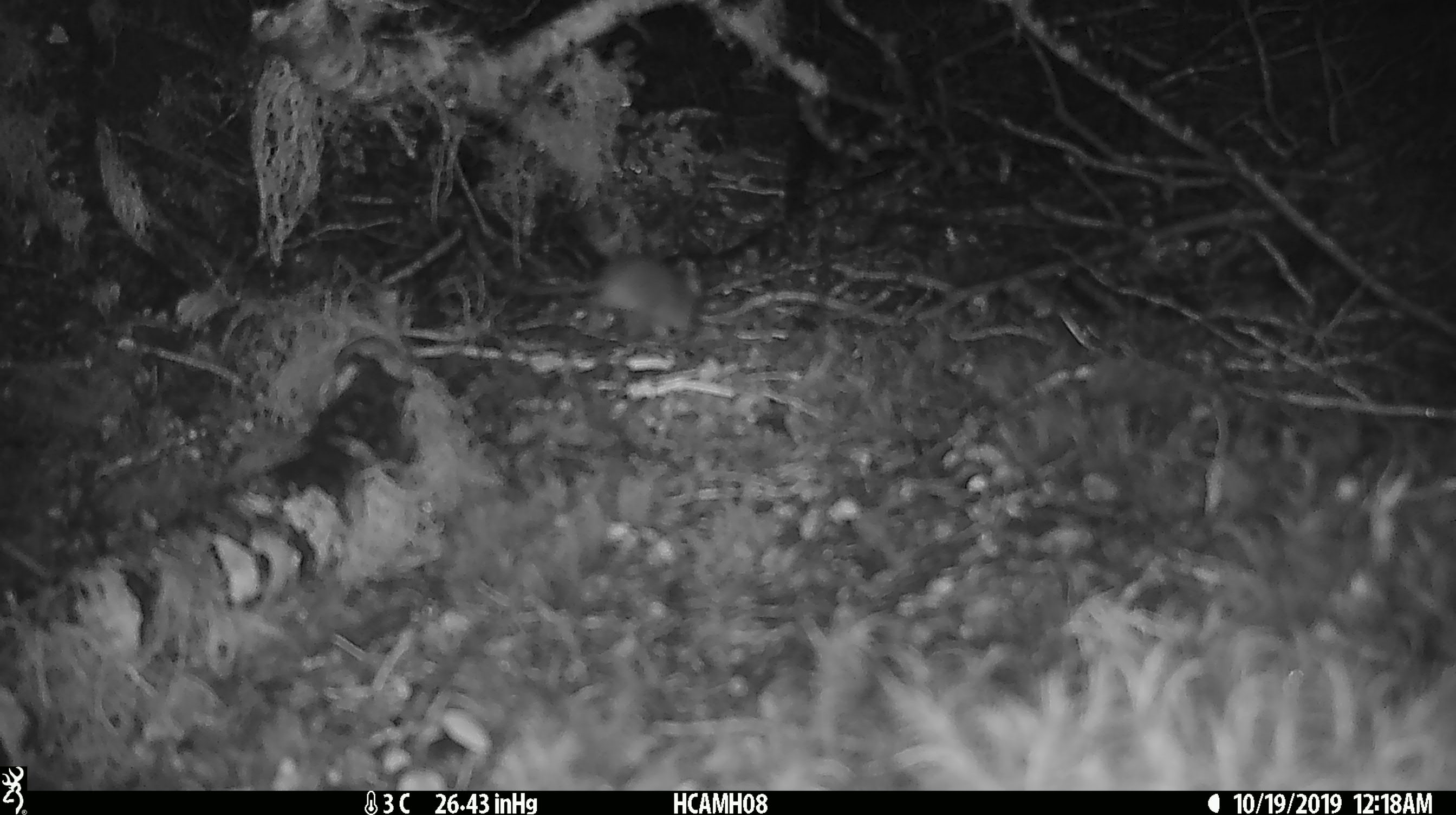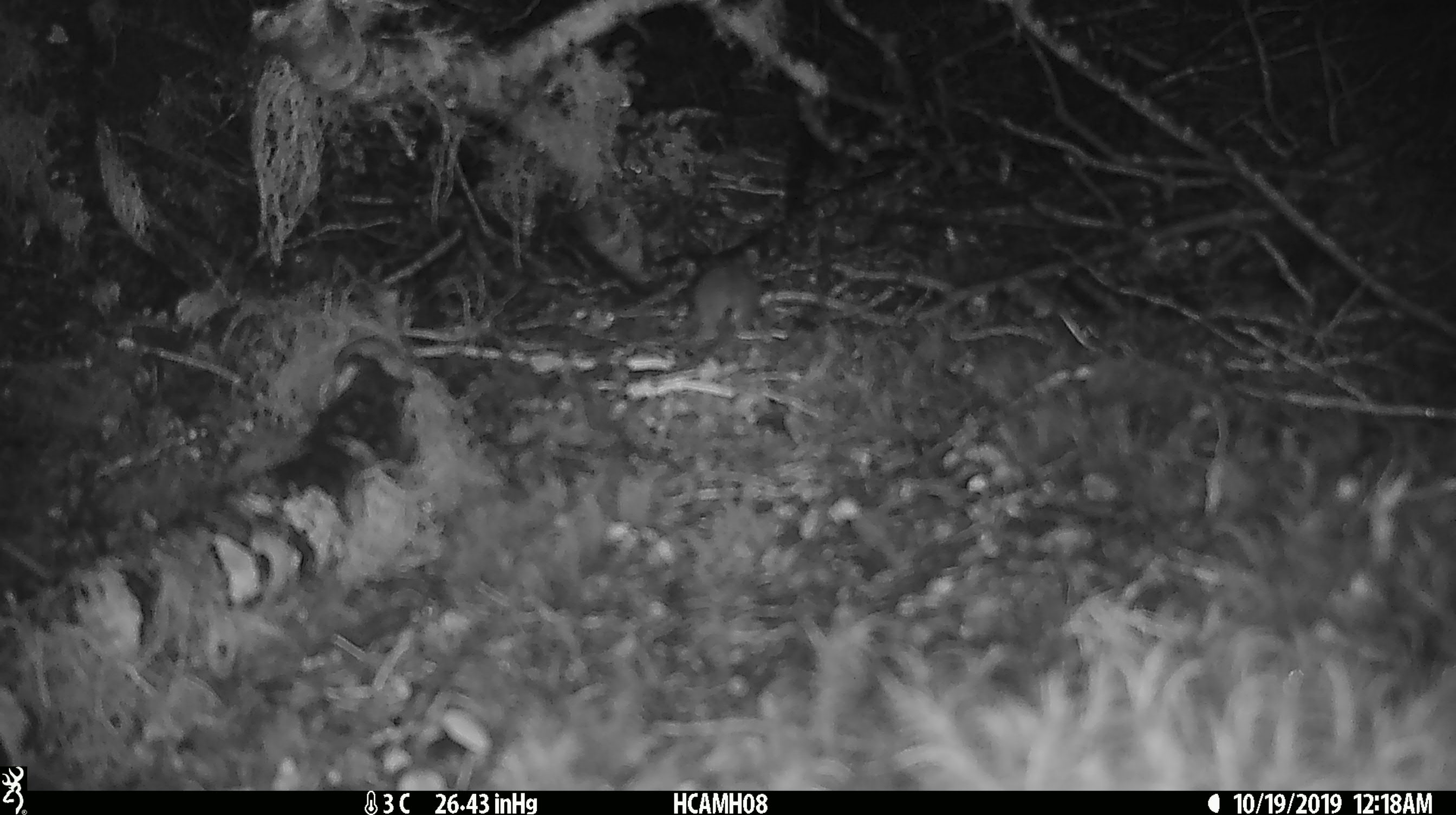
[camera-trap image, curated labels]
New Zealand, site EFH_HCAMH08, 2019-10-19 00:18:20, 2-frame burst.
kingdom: Animalia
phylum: Chordata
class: Mammalia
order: Rodentia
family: Muridae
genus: Mus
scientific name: Mus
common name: mouse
Mouse (Mus).